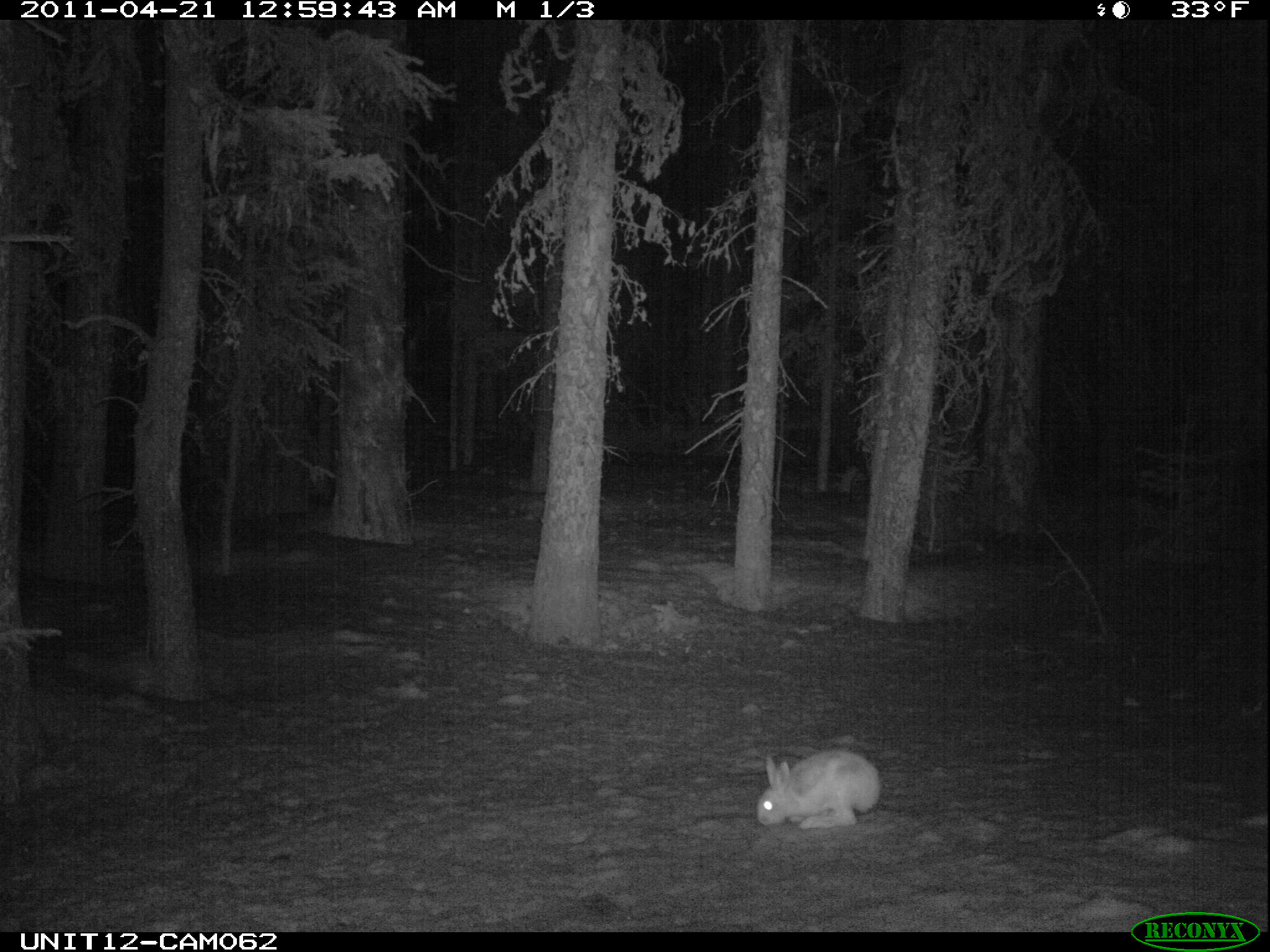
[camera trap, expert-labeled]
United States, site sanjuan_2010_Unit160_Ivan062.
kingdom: Animalia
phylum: Chordata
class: Mammalia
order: Lagomorpha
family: Leporidae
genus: Lepus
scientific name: Lepus americanus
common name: snowshoe hare